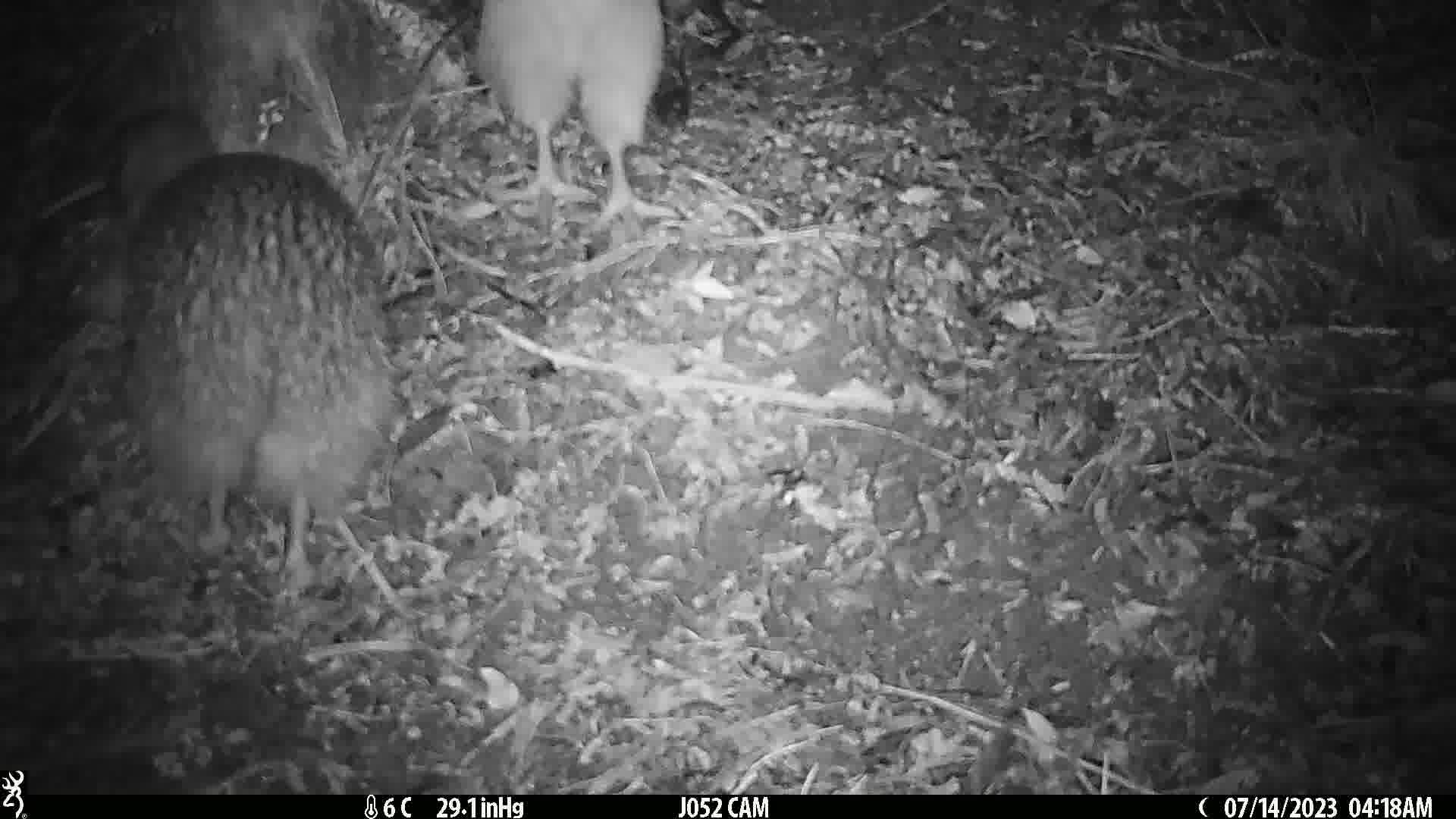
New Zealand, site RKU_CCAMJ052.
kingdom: Animalia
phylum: Chordata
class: Aves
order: Apterygiformes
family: Apterygidae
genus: Apteryx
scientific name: Apteryx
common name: kiwi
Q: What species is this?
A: Kiwi (Apteryx).